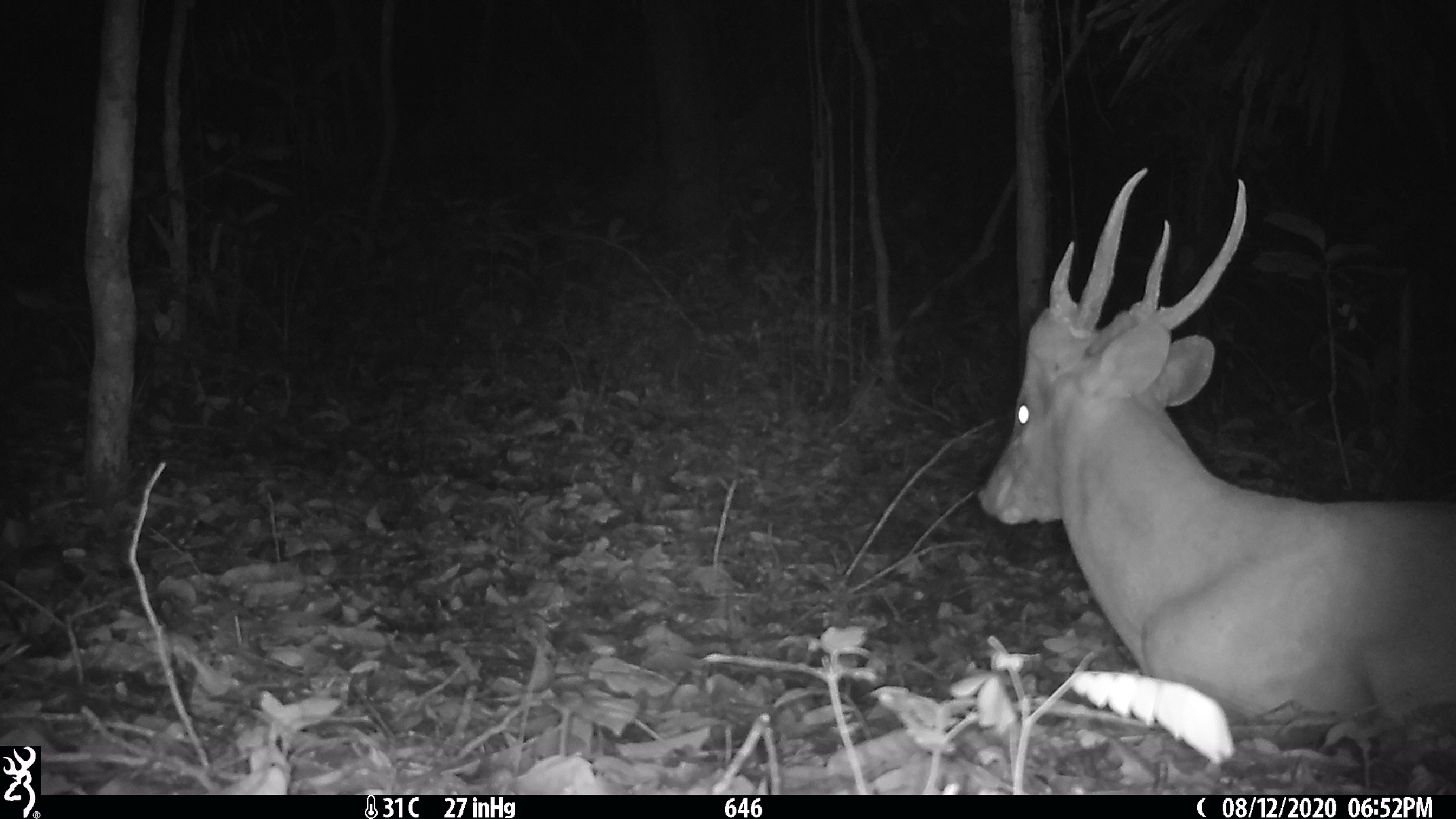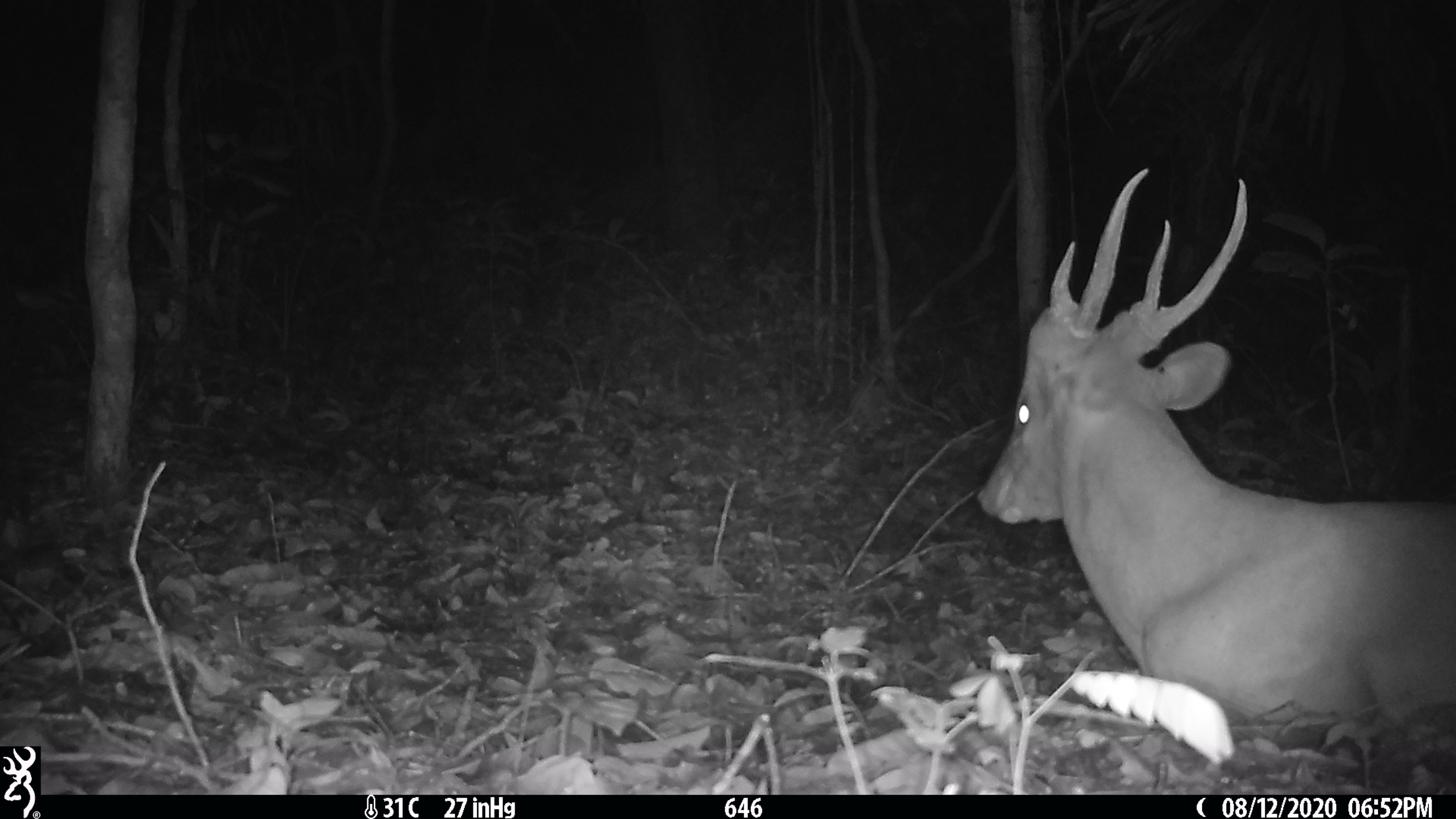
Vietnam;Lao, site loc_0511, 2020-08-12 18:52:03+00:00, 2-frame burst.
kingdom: Animalia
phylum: Chordata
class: Mammalia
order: Artiodactyla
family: Cervidae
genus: Muntiacus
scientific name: Muntiacus vuquangensis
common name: large-antlered muntjac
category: large antlered muntjac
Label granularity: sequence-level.